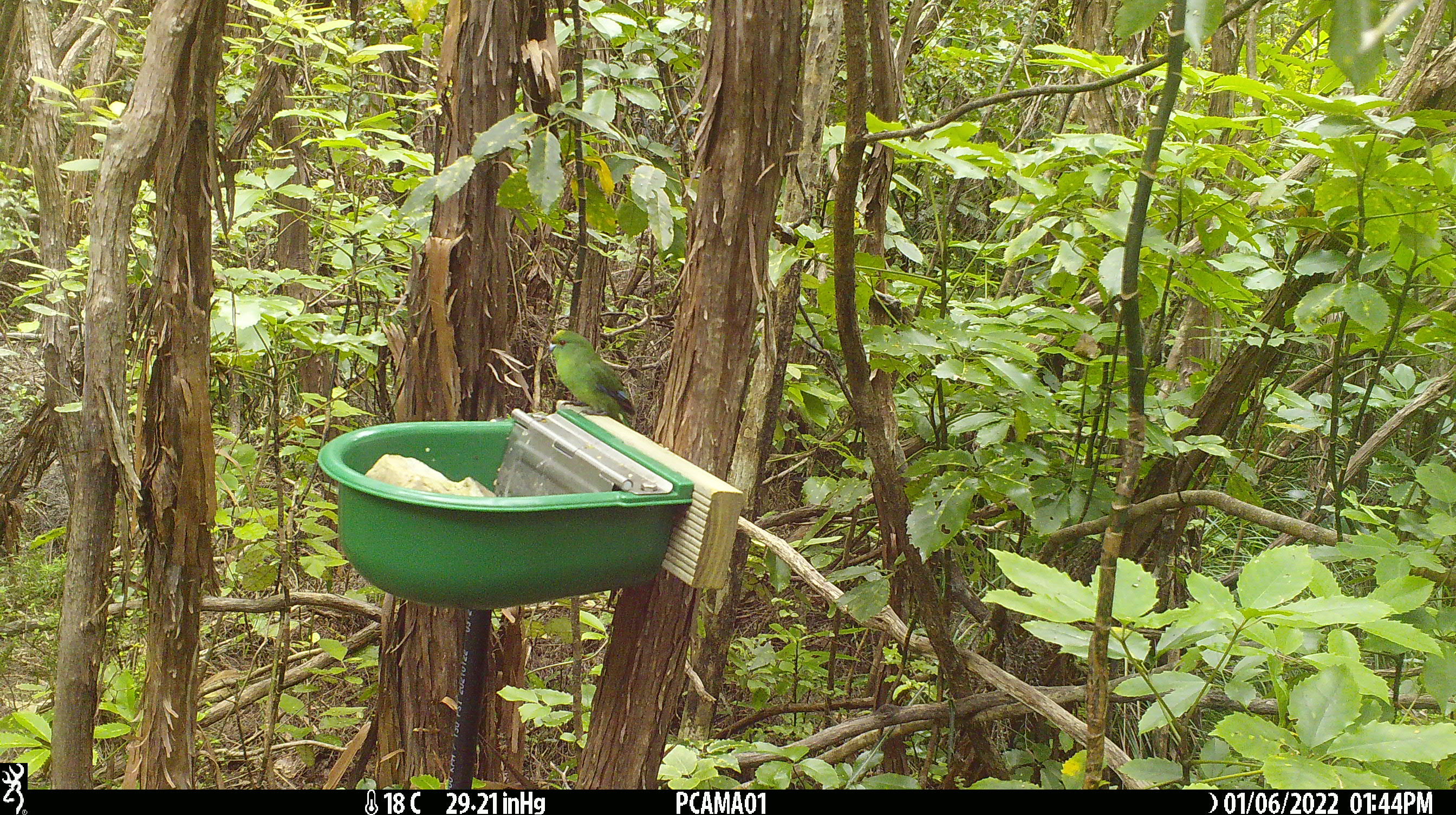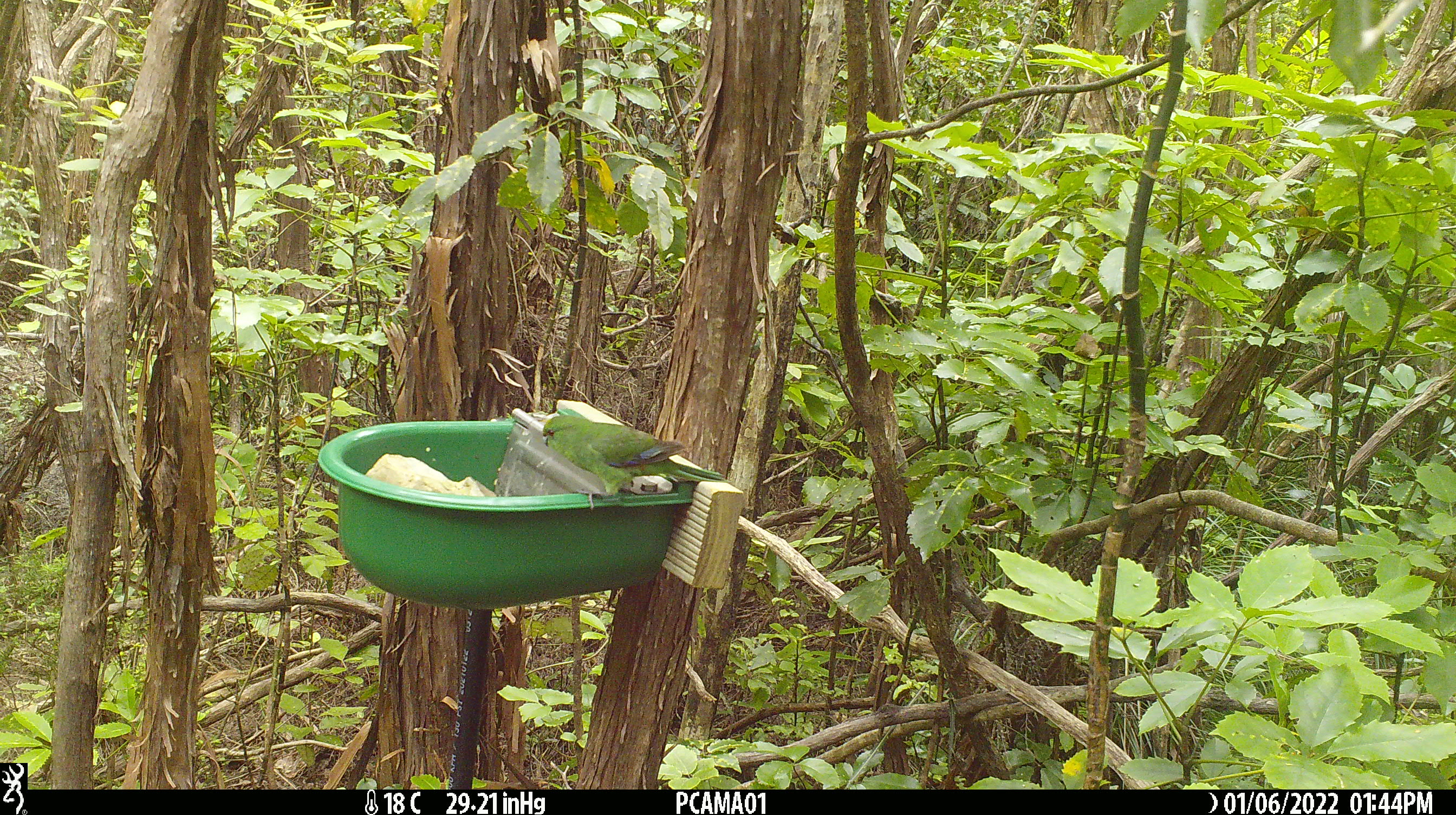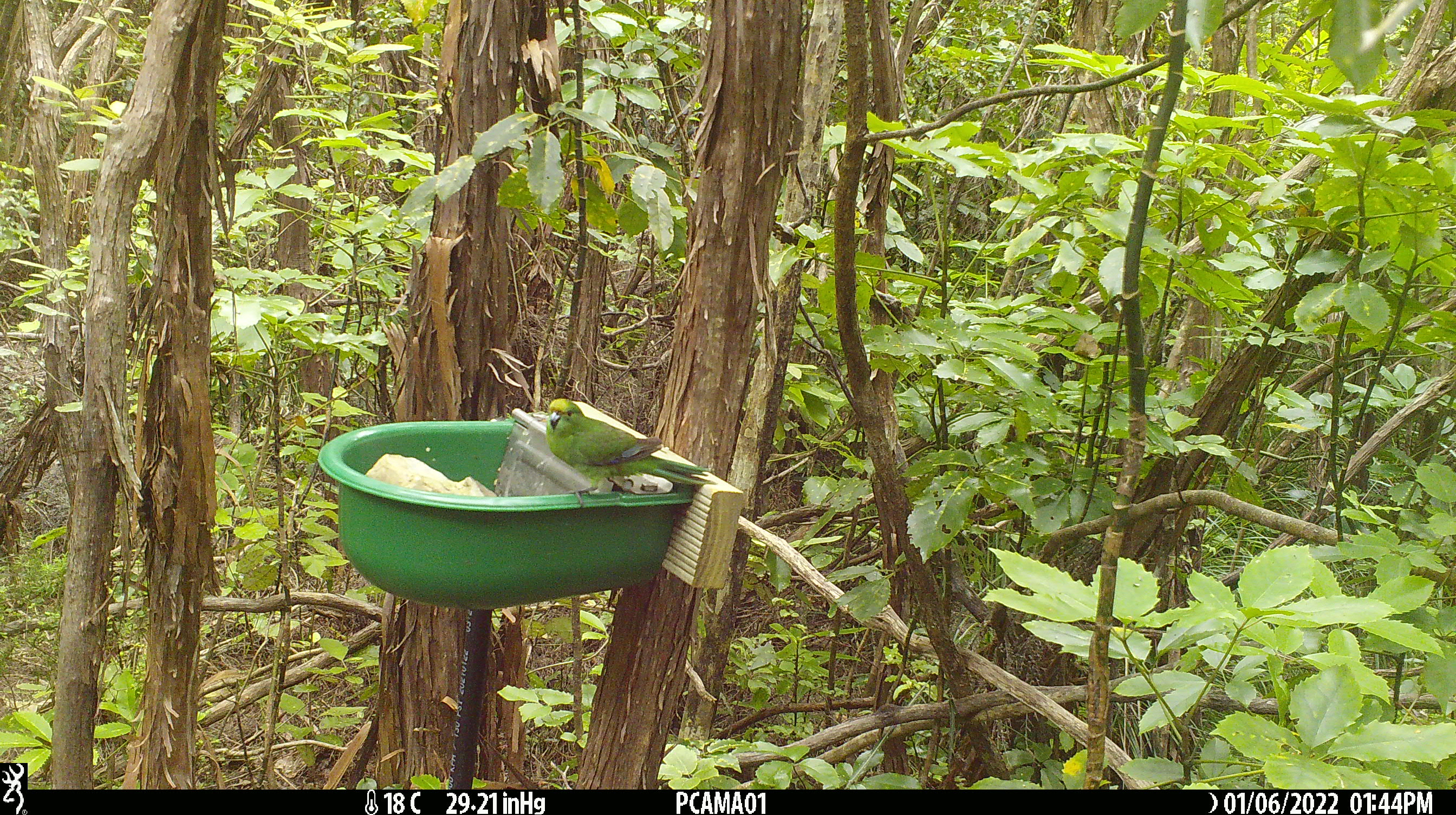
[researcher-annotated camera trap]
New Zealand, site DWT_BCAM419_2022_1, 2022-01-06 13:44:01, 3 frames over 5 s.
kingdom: Animalia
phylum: Chordata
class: Aves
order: Psittaciformes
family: Psittaculidae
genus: Cyanoramphus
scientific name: Cyanoramphus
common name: parakeet